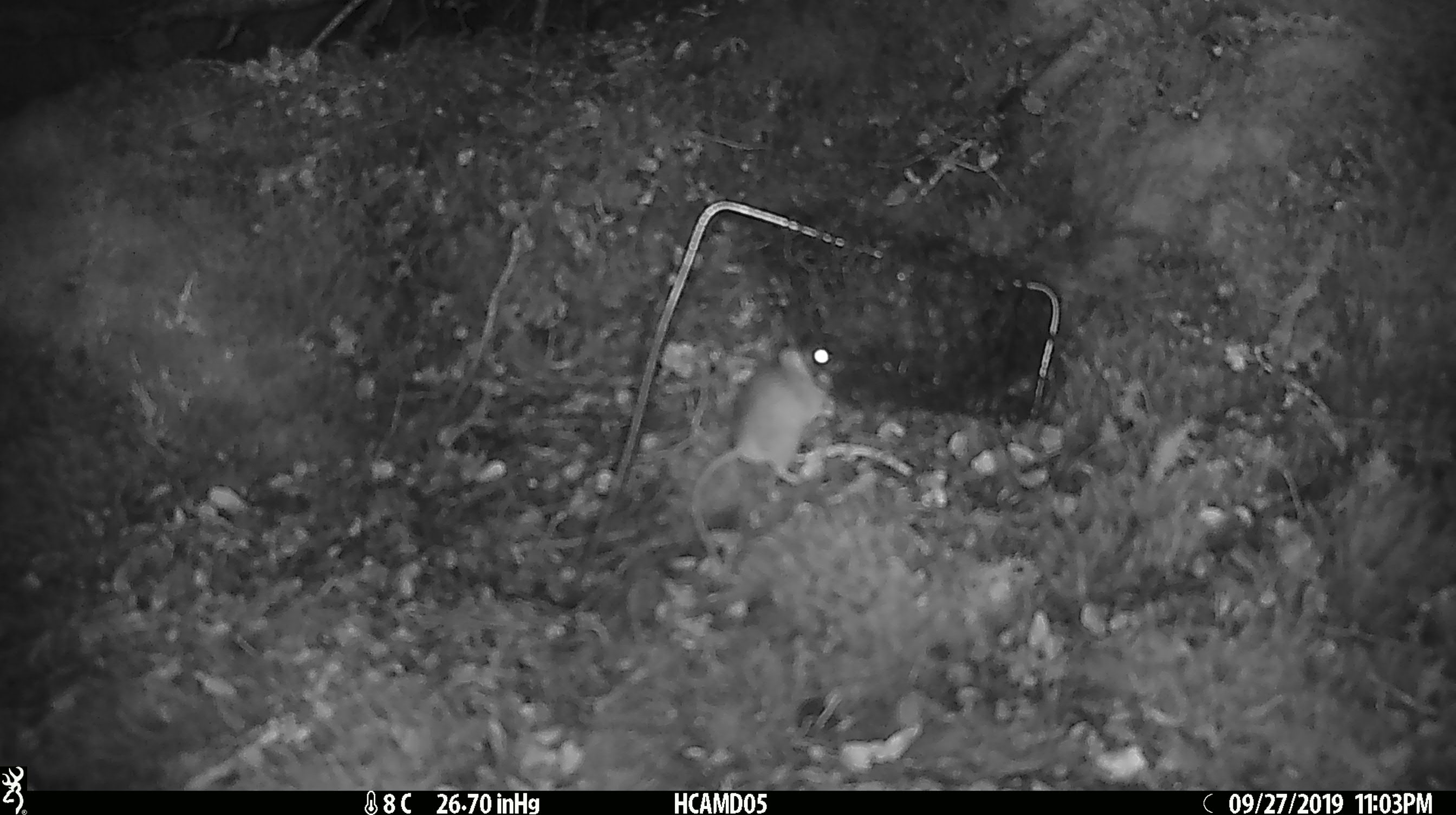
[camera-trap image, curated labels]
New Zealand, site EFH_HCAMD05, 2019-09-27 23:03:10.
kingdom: Animalia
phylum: Chordata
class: Mammalia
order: Rodentia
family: Muridae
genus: Mus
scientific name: Mus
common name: mouse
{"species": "mouse (Mus)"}